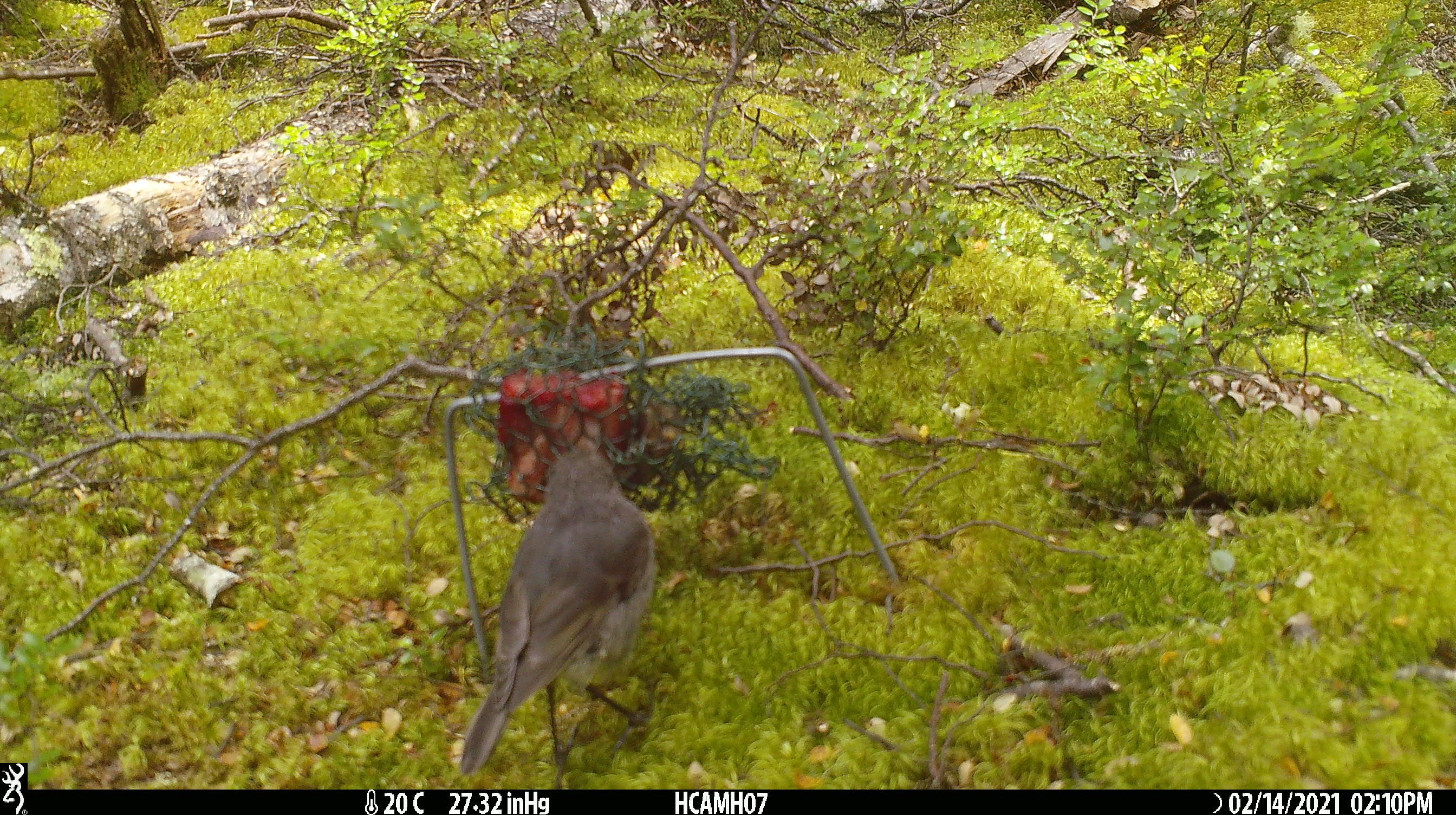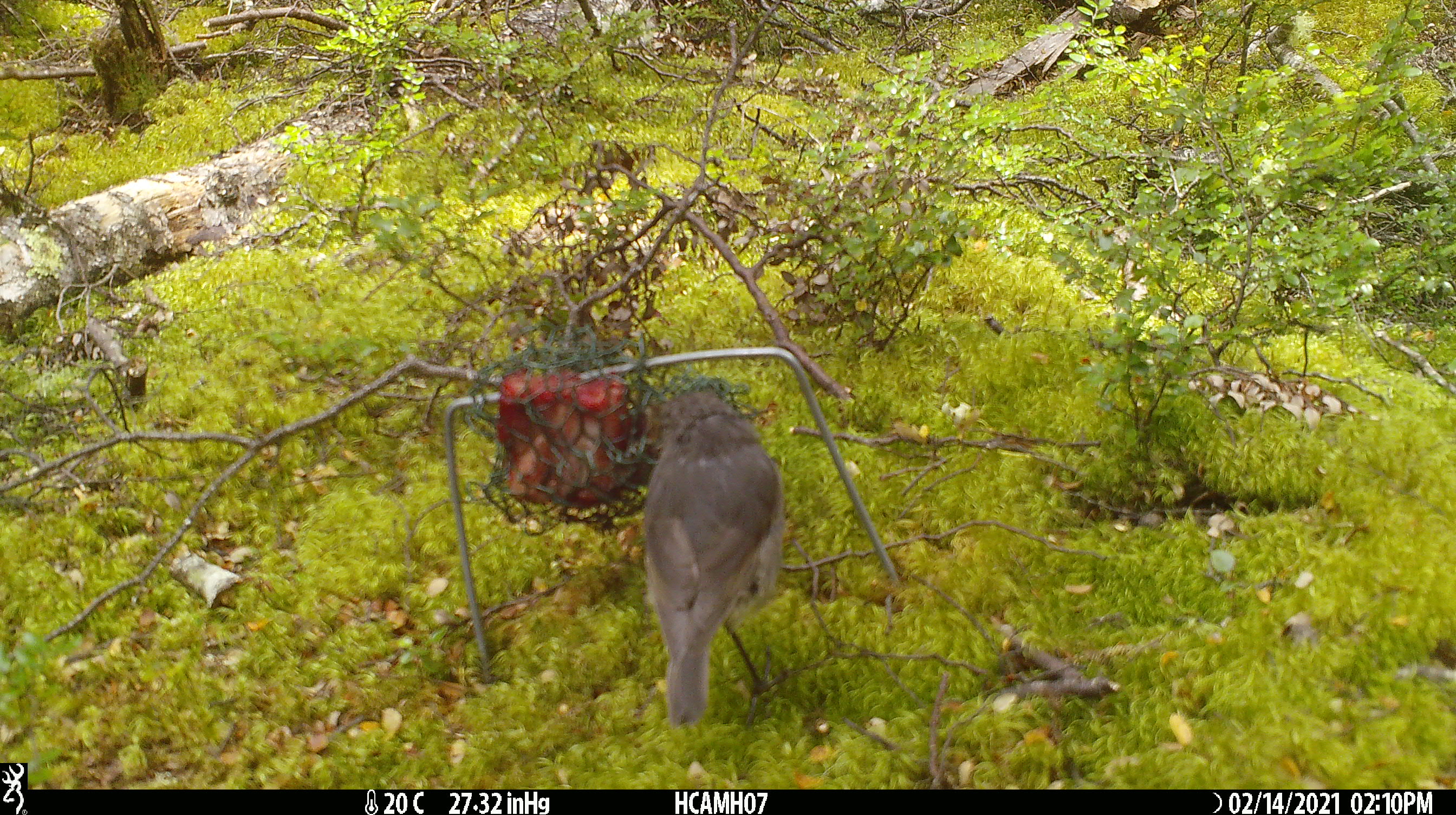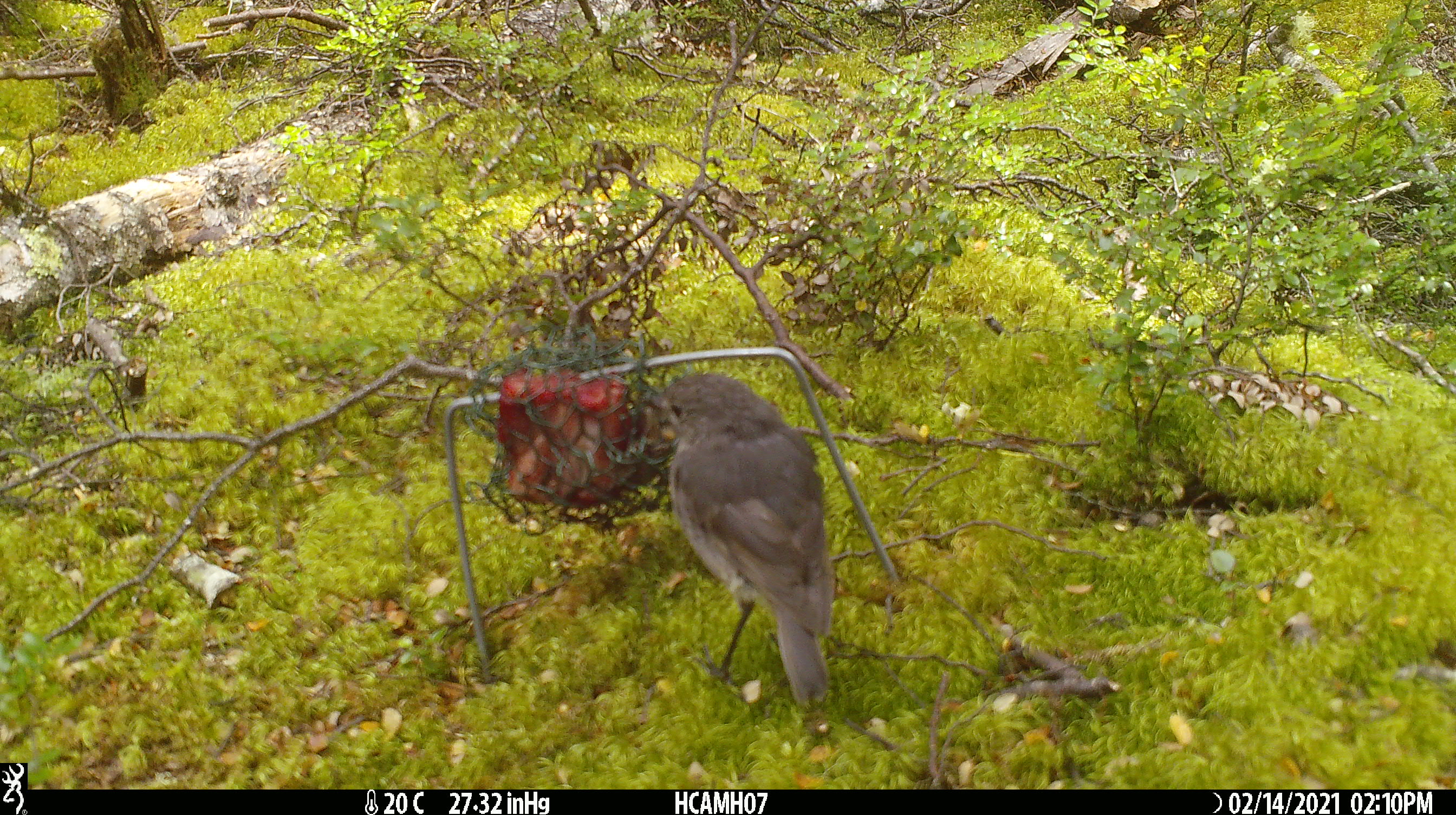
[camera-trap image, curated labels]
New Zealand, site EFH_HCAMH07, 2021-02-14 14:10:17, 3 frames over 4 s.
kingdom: Animalia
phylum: Chordata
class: Aves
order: Passeriformes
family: Petroicidae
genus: Petroica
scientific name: Petroica australis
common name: new zealand robin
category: robin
Robin (new zealand robin) (Petroica australis).